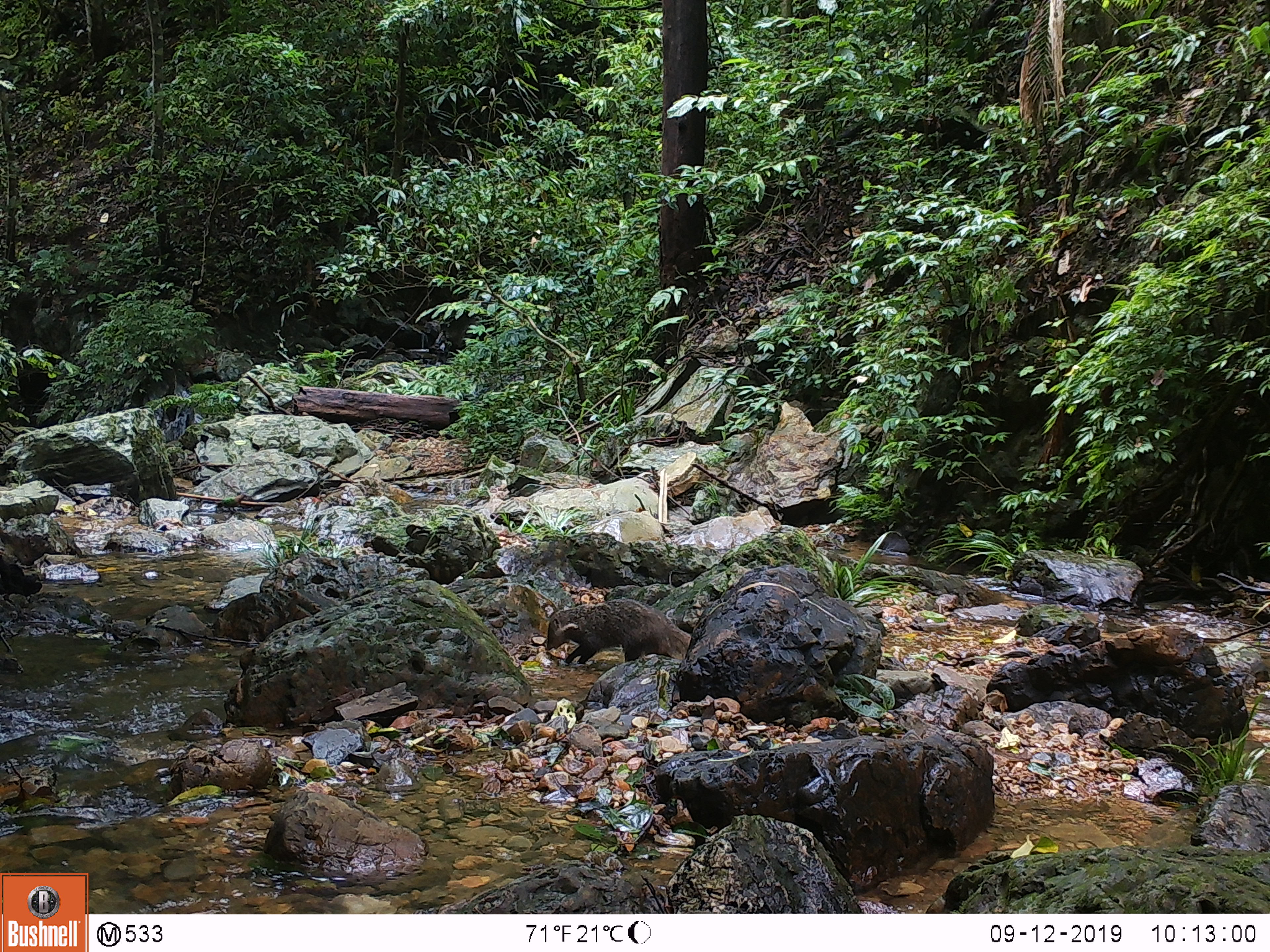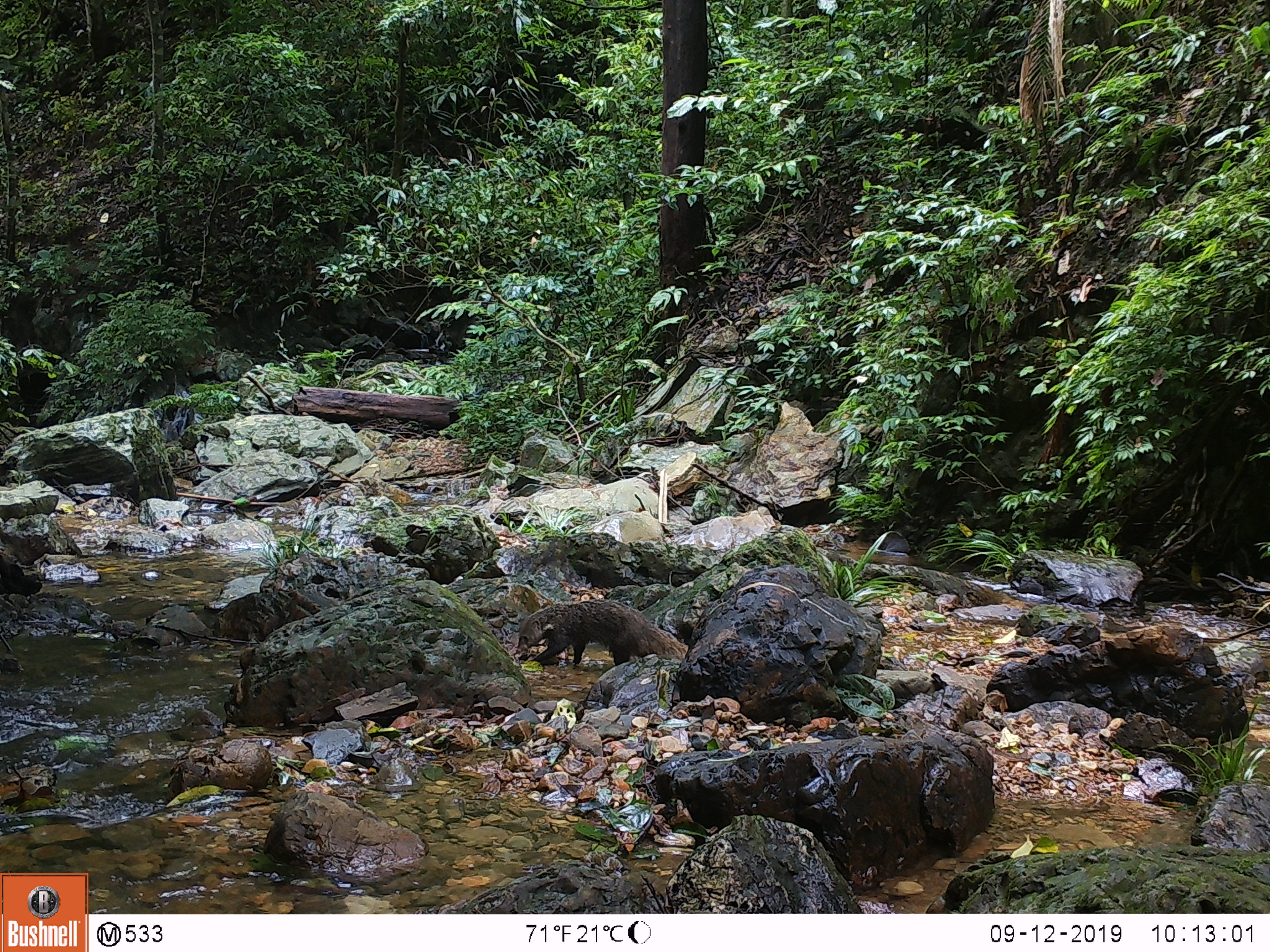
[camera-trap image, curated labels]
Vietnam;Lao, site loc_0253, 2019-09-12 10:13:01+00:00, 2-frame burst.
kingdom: Animalia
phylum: Chordata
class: Mammalia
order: Carnivora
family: Herpestidae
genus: Urva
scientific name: Urva urva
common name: crab-eating mongoose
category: crab eating mongoose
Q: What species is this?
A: Crab eating mongoose (crab-eating mongoose) (Urva urva).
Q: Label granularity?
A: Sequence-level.